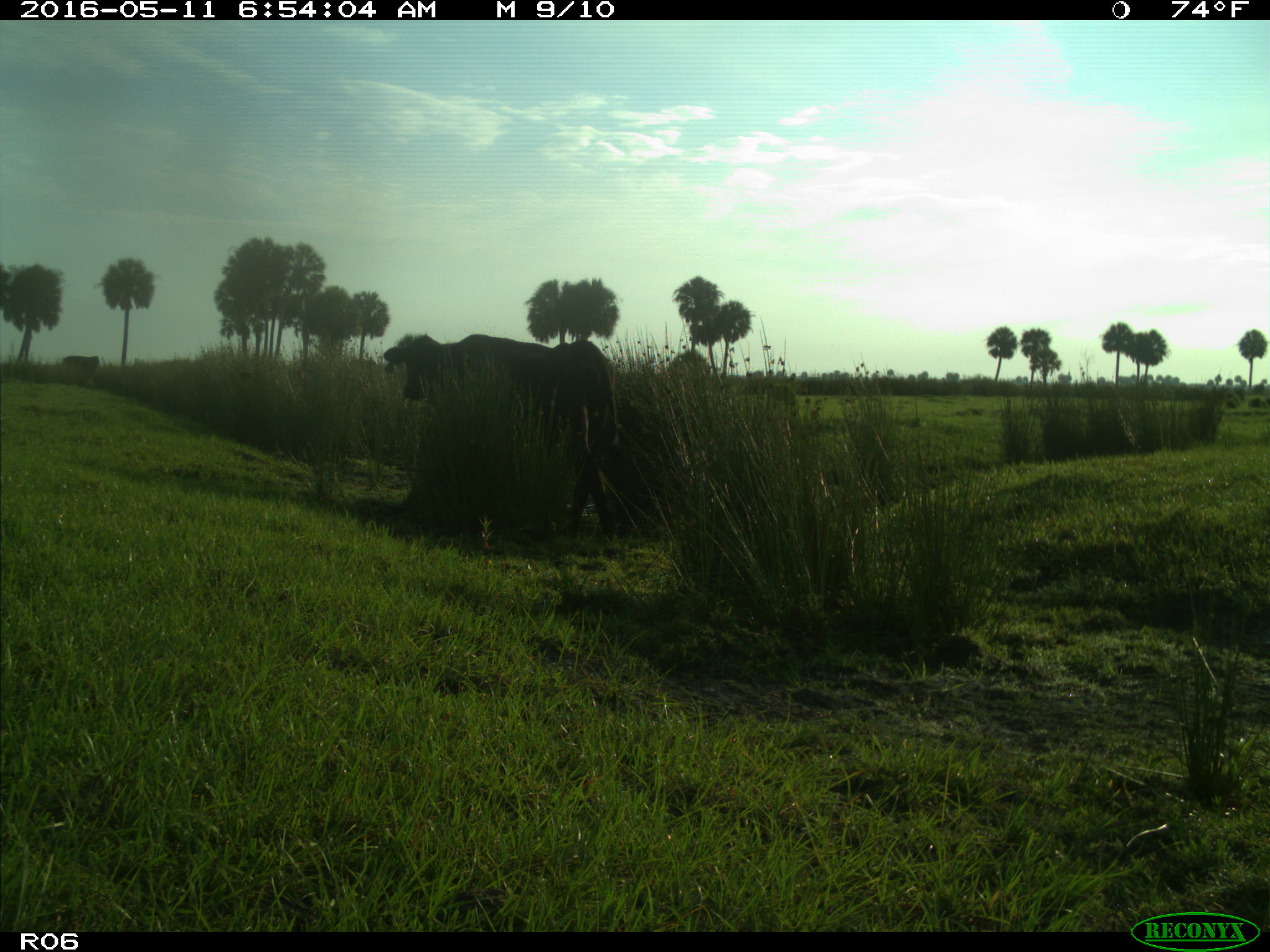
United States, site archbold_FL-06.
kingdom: Animalia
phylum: Chordata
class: Mammalia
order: Artiodactyla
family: Bovidae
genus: Bos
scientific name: Bos taurus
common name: domestic cow